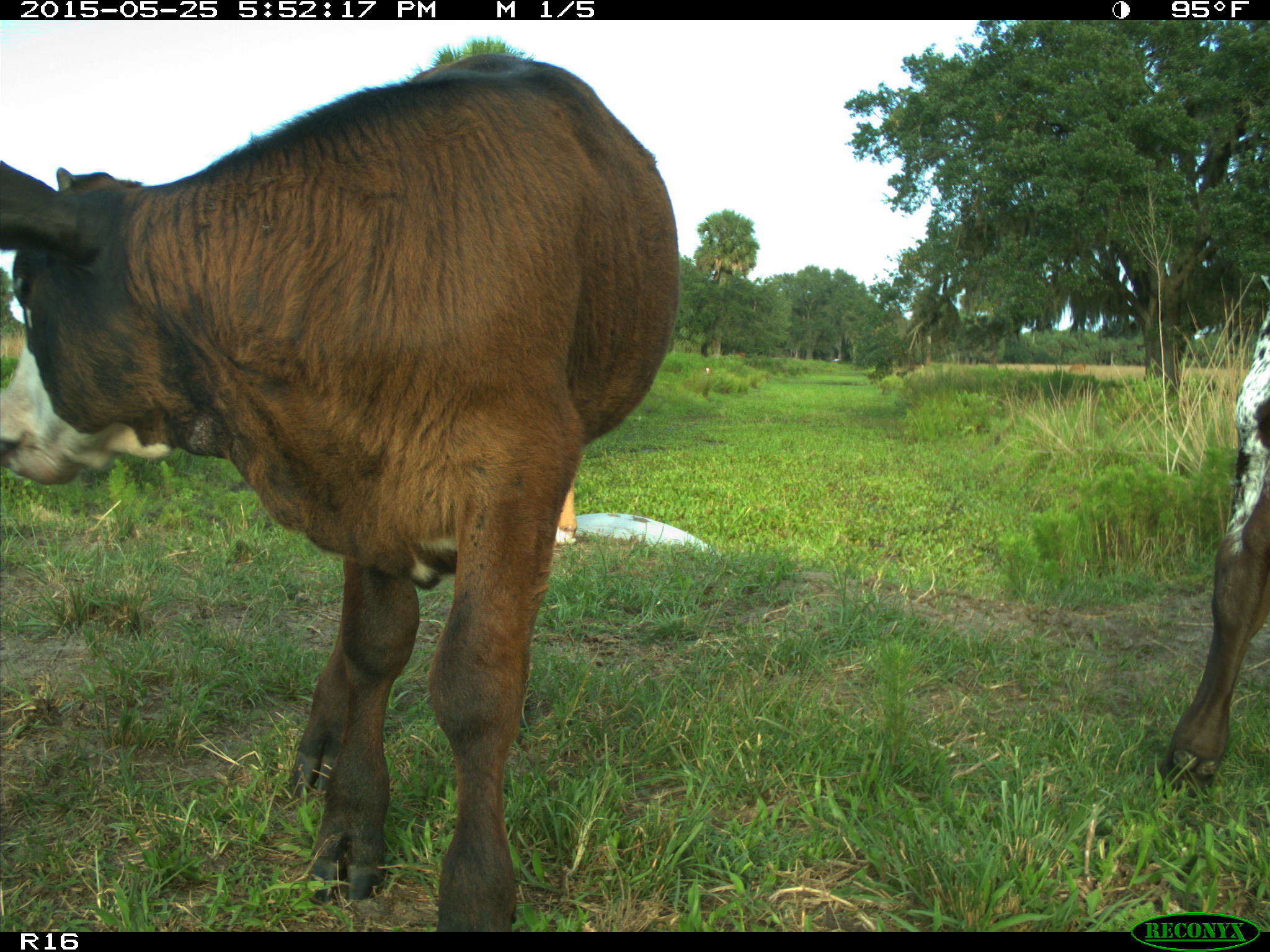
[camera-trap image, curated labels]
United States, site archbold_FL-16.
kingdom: Animalia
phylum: Chordata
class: Mammalia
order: Artiodactyla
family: Bovidae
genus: Bos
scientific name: Bos taurus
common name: domestic cow